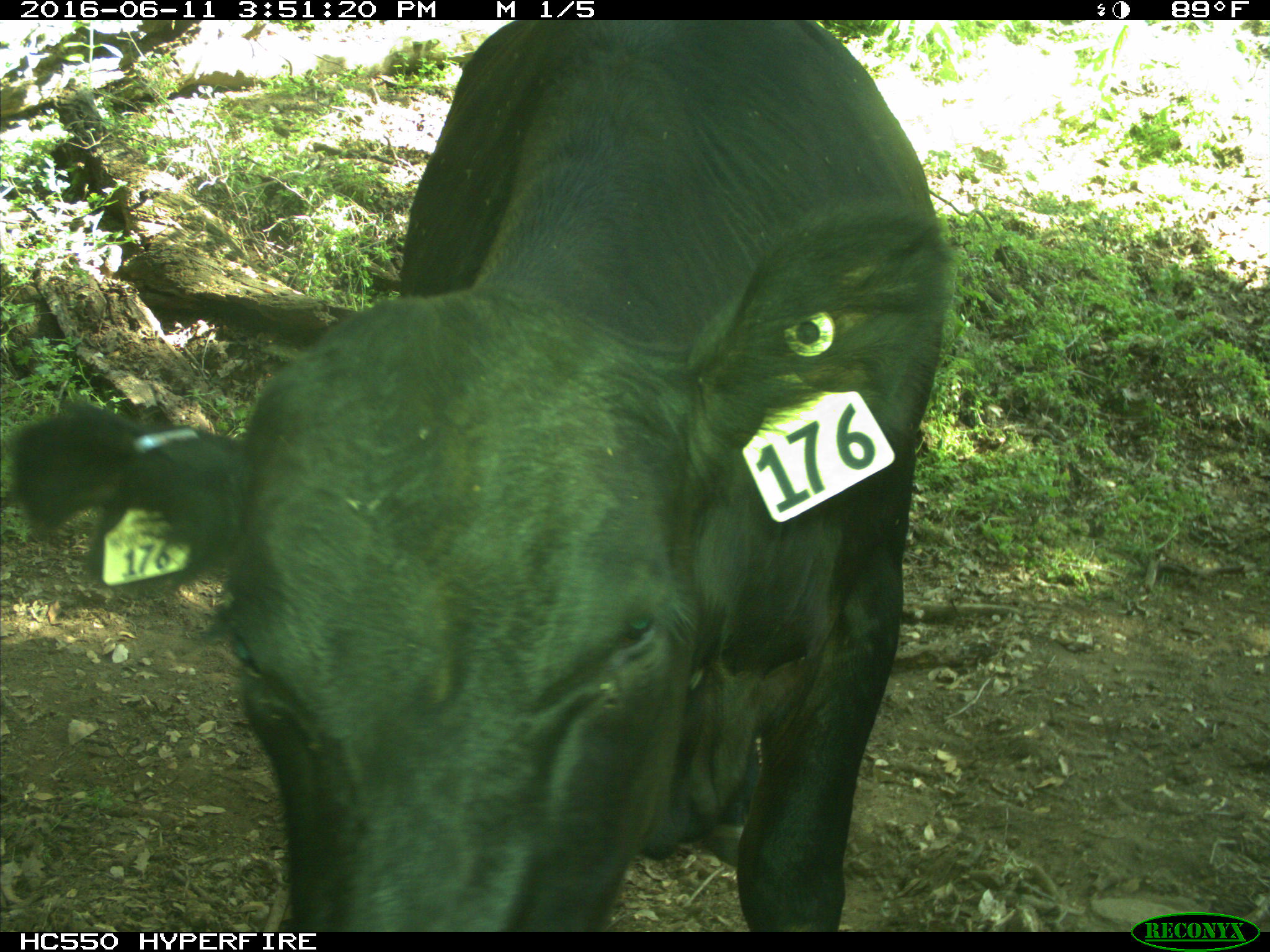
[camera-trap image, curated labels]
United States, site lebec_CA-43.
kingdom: Animalia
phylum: Chordata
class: Mammalia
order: Artiodactyla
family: Bovidae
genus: Bos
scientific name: Bos taurus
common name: domestic cow